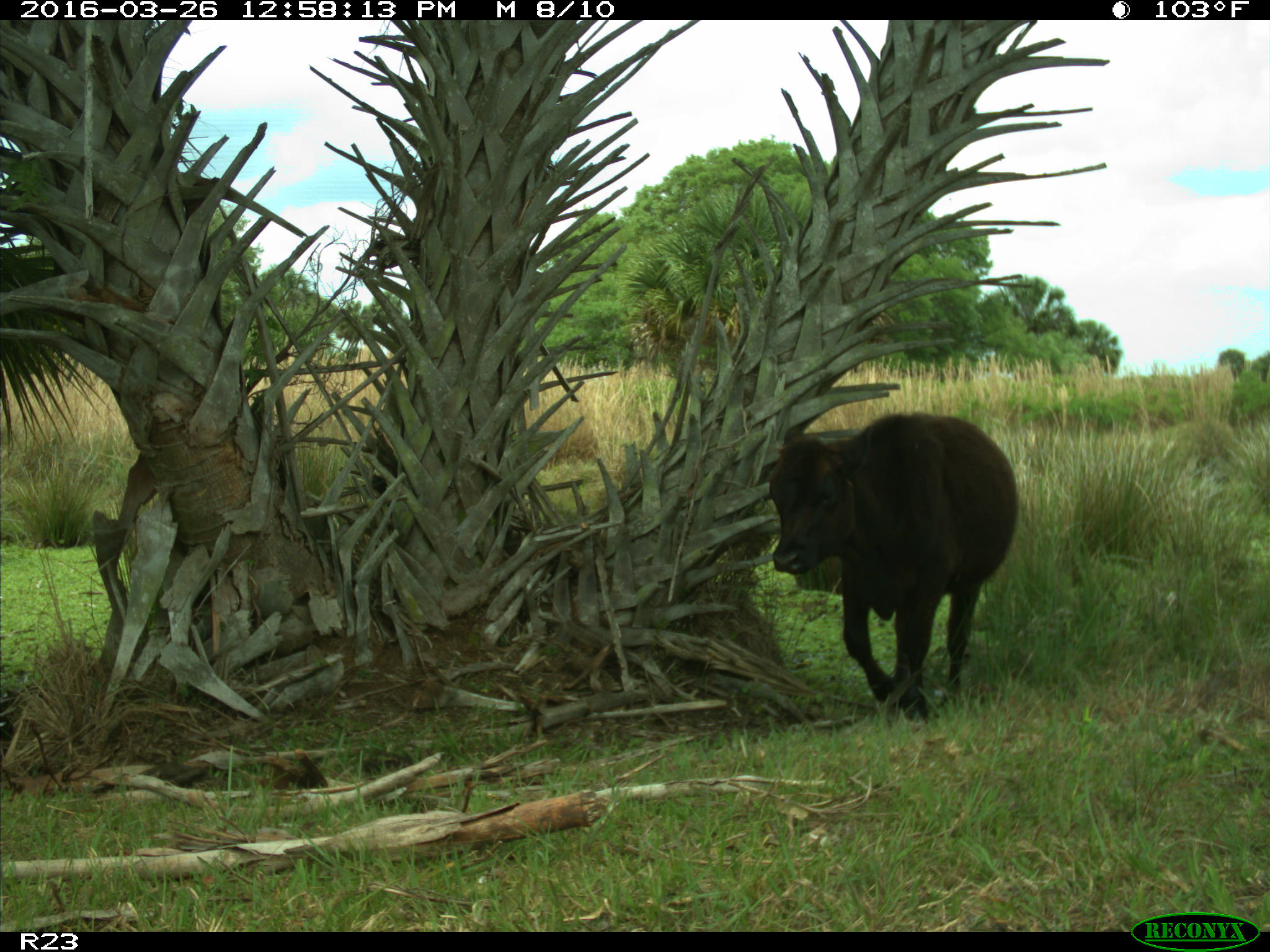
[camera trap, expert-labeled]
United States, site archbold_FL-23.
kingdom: Animalia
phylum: Chordata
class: Mammalia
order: Artiodactyla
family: Bovidae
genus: Bos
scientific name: Bos taurus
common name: domestic cow